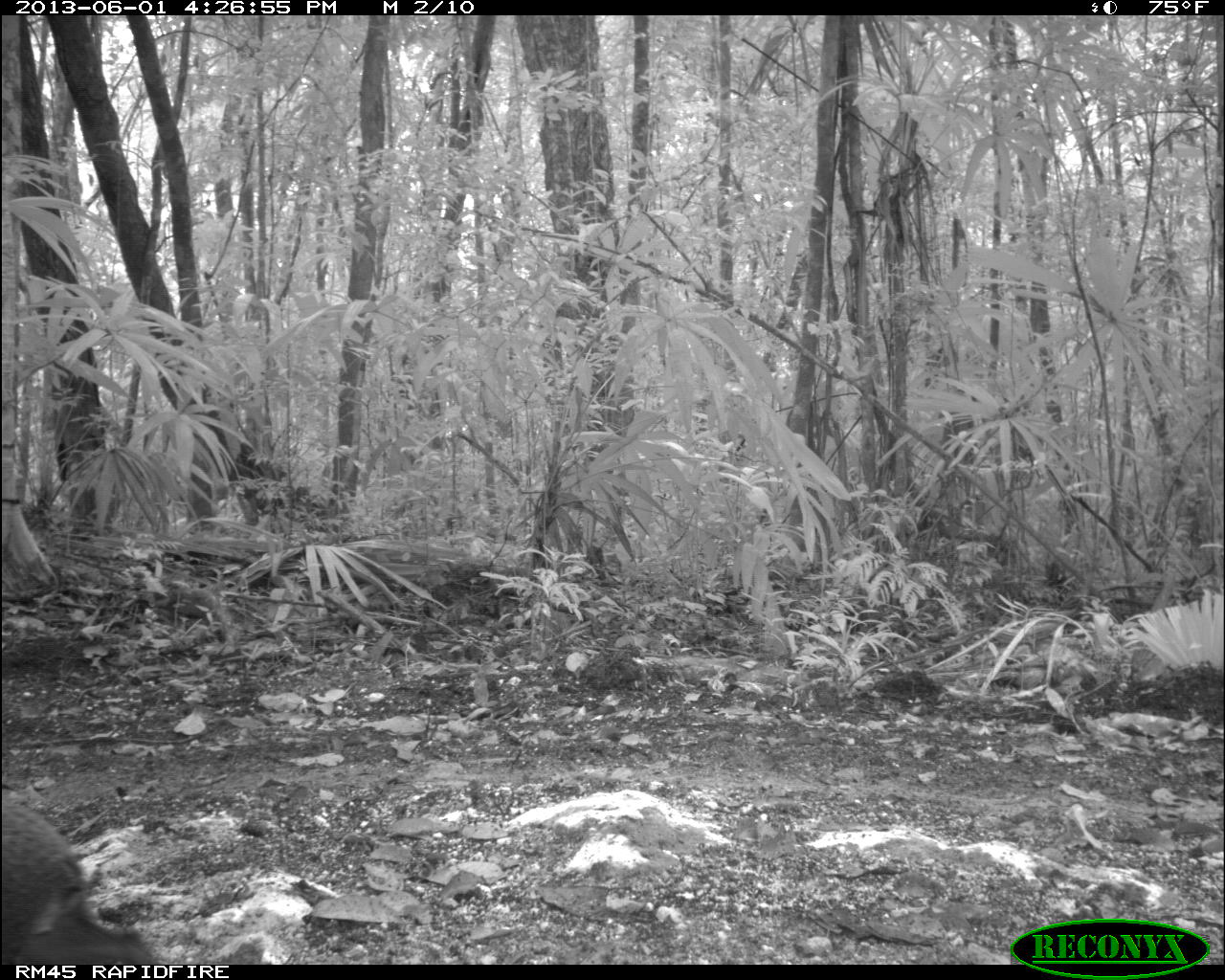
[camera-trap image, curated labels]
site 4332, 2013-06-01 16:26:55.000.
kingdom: Animalia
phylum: Chordata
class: Mammalia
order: Rodentia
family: Dasyproctidae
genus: Dasyprocta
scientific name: Dasyprocta punctata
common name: central american agouti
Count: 1.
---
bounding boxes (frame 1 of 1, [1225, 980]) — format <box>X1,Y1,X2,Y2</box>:
dasyprocta punctata: <box>0,789,156,964</box>